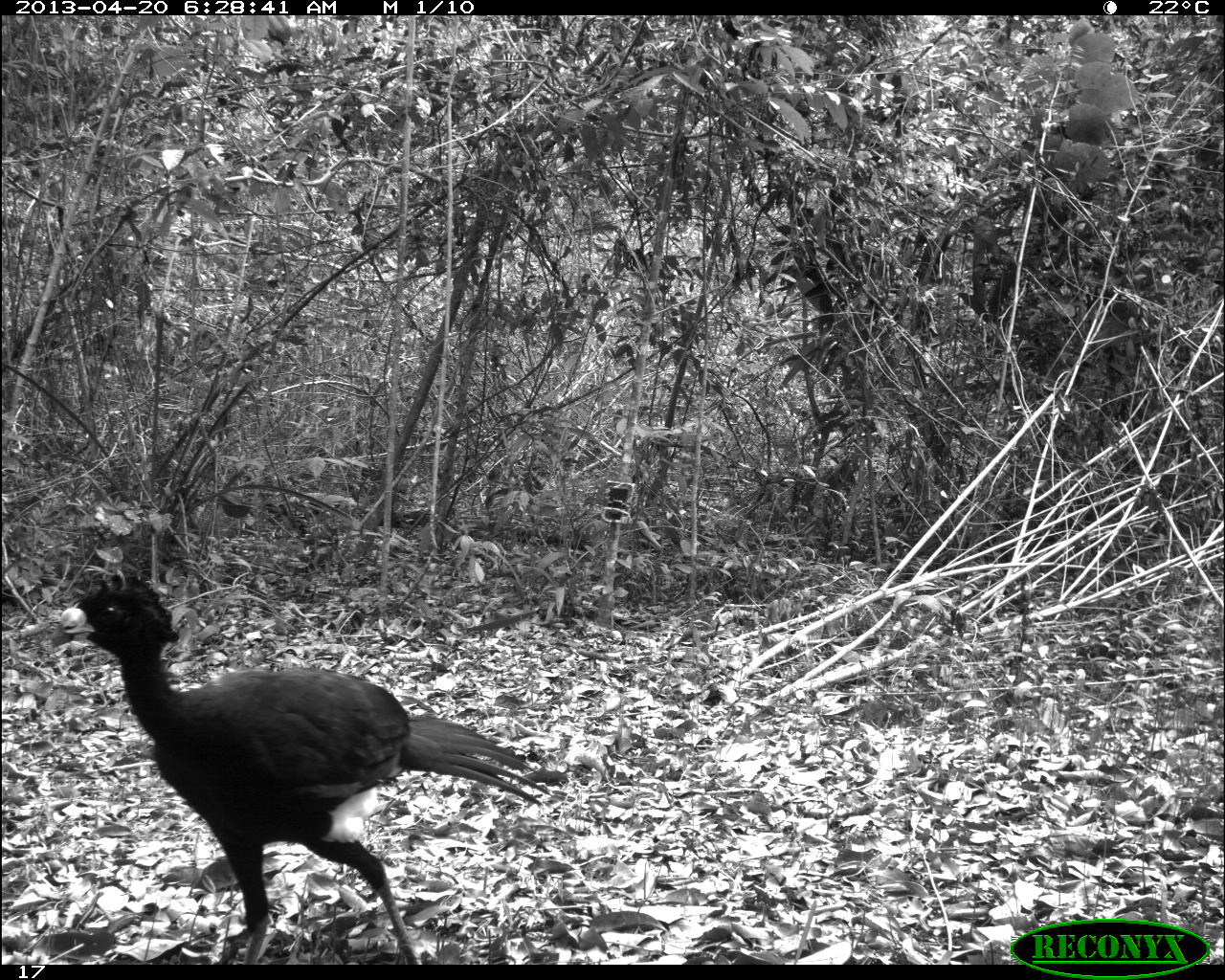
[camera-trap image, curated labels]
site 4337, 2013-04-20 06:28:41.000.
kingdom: Animalia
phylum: Chordata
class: Aves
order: Galliformes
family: Cracidae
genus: Crax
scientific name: Crax rubra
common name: great curassow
Crax rubra (great curassow), count 1, sex male.